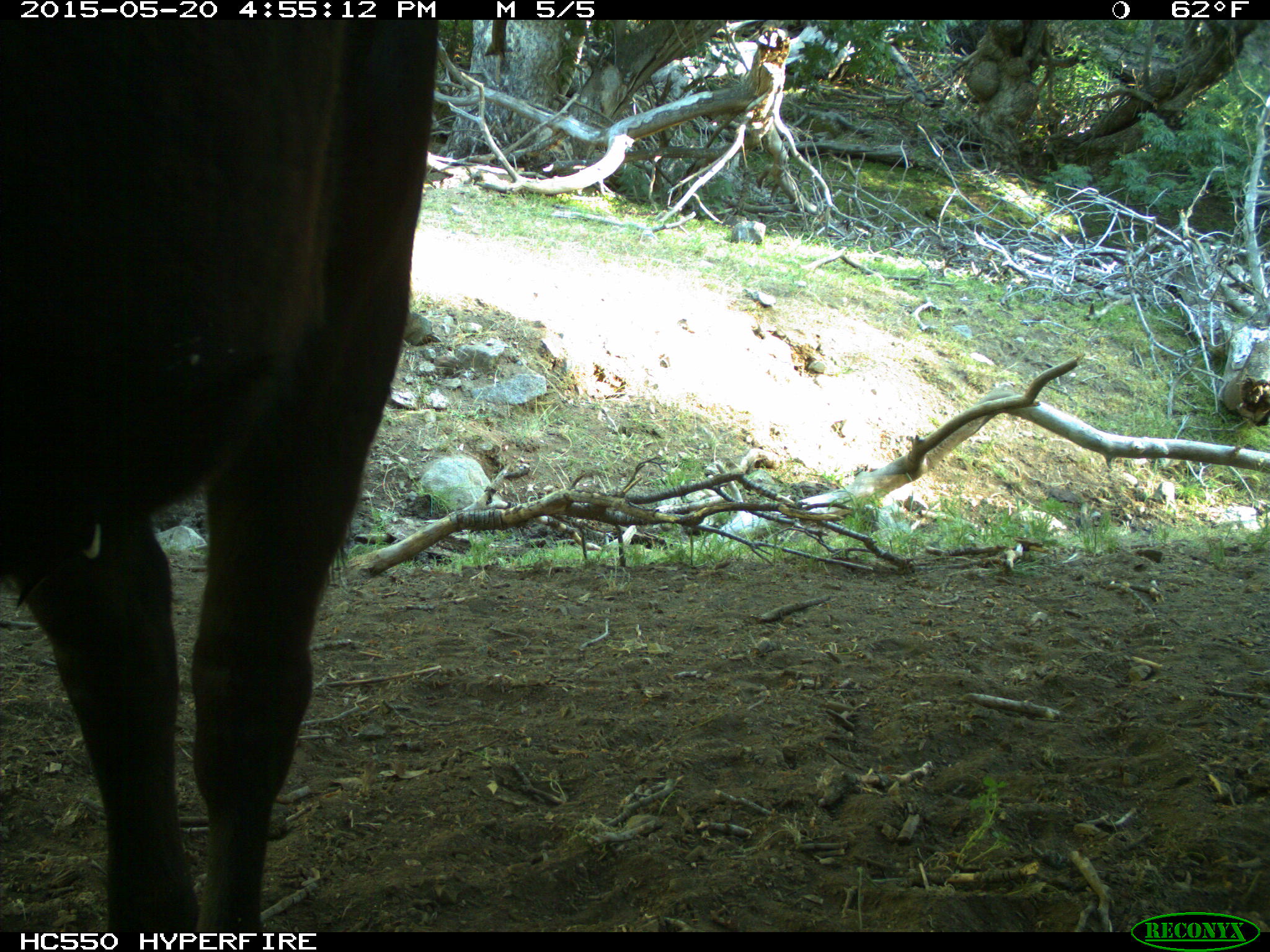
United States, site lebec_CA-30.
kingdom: Animalia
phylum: Chordata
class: Mammalia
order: Artiodactyla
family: Bovidae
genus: Bos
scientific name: Bos taurus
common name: domestic cow